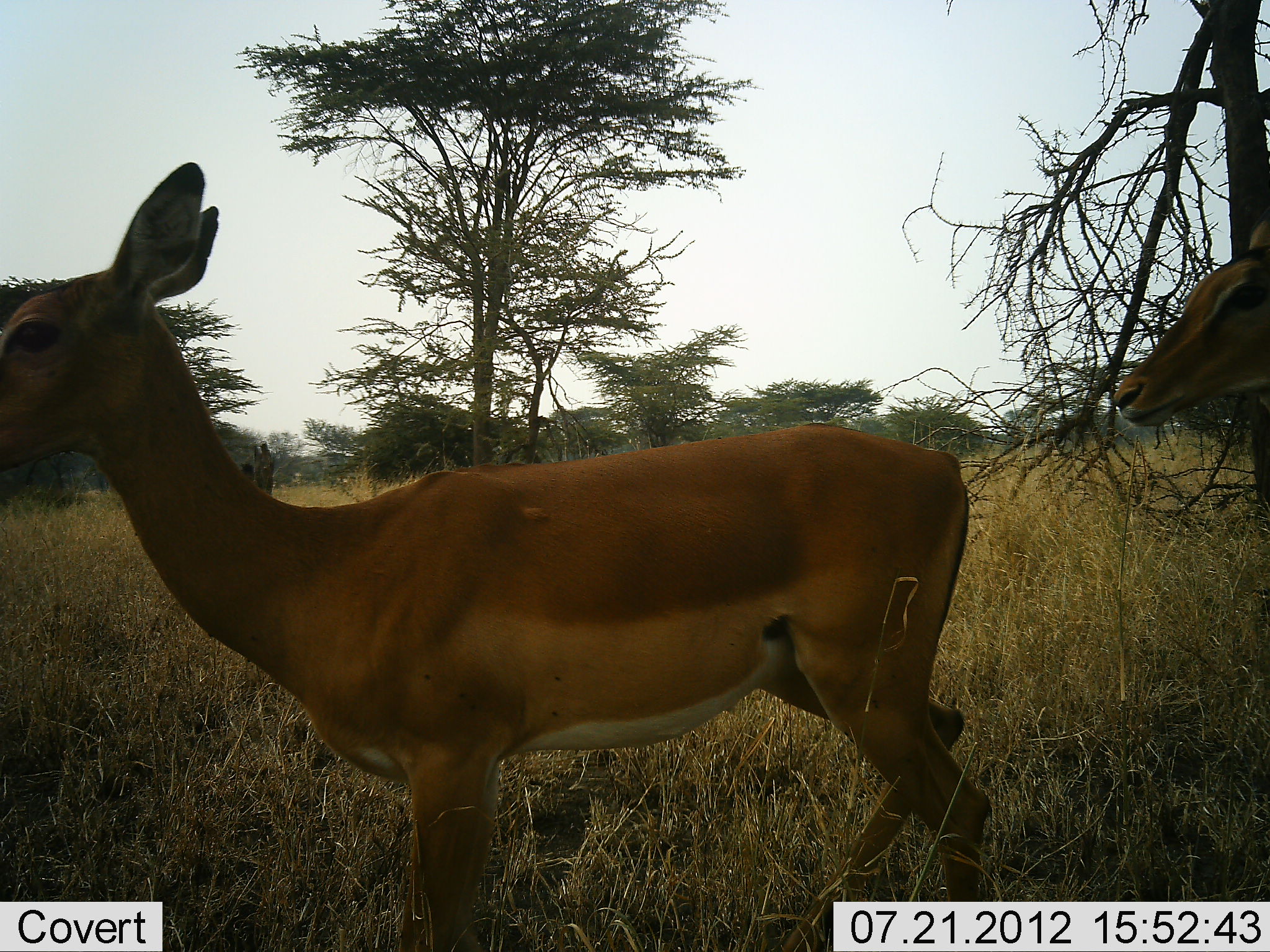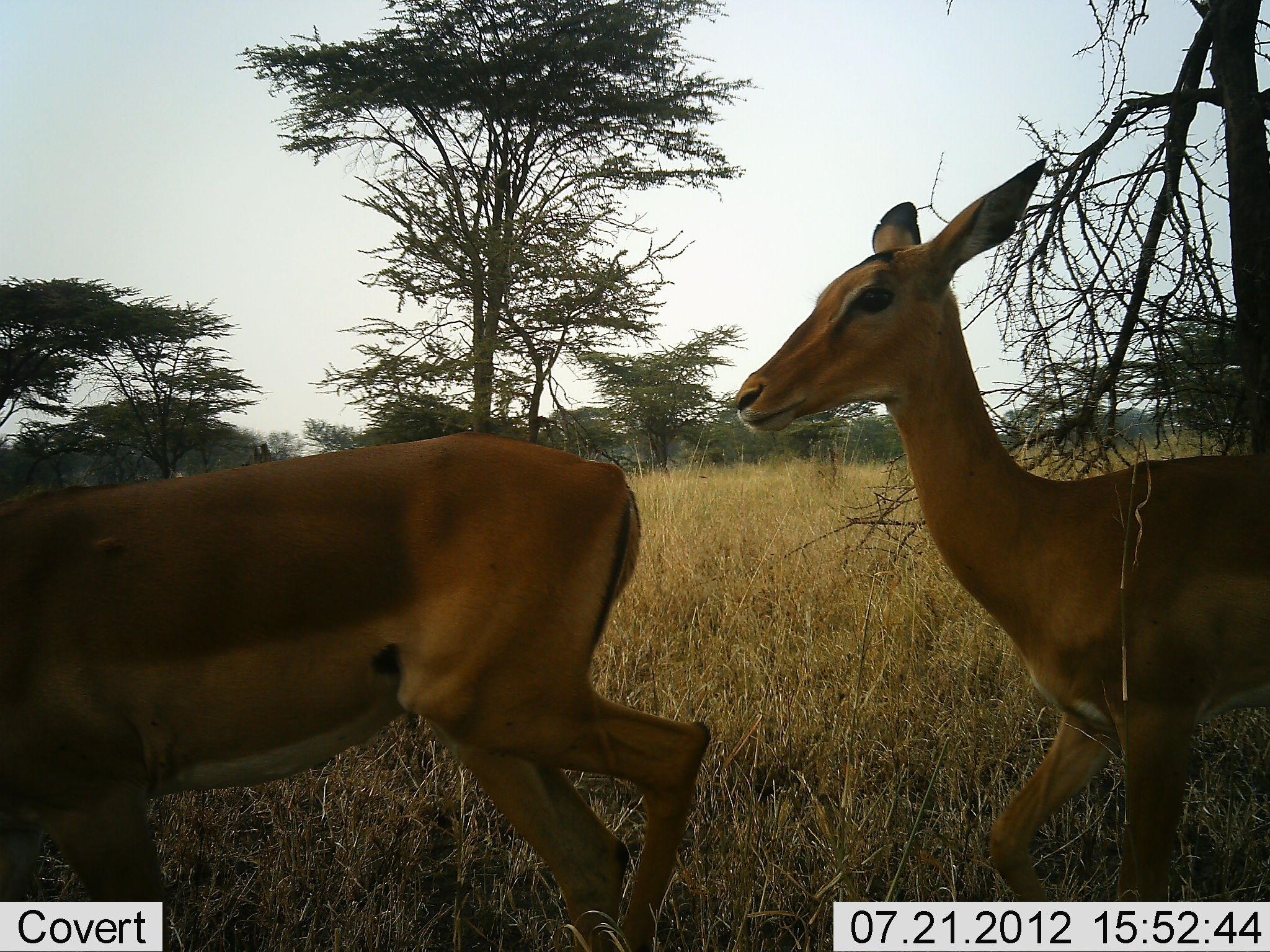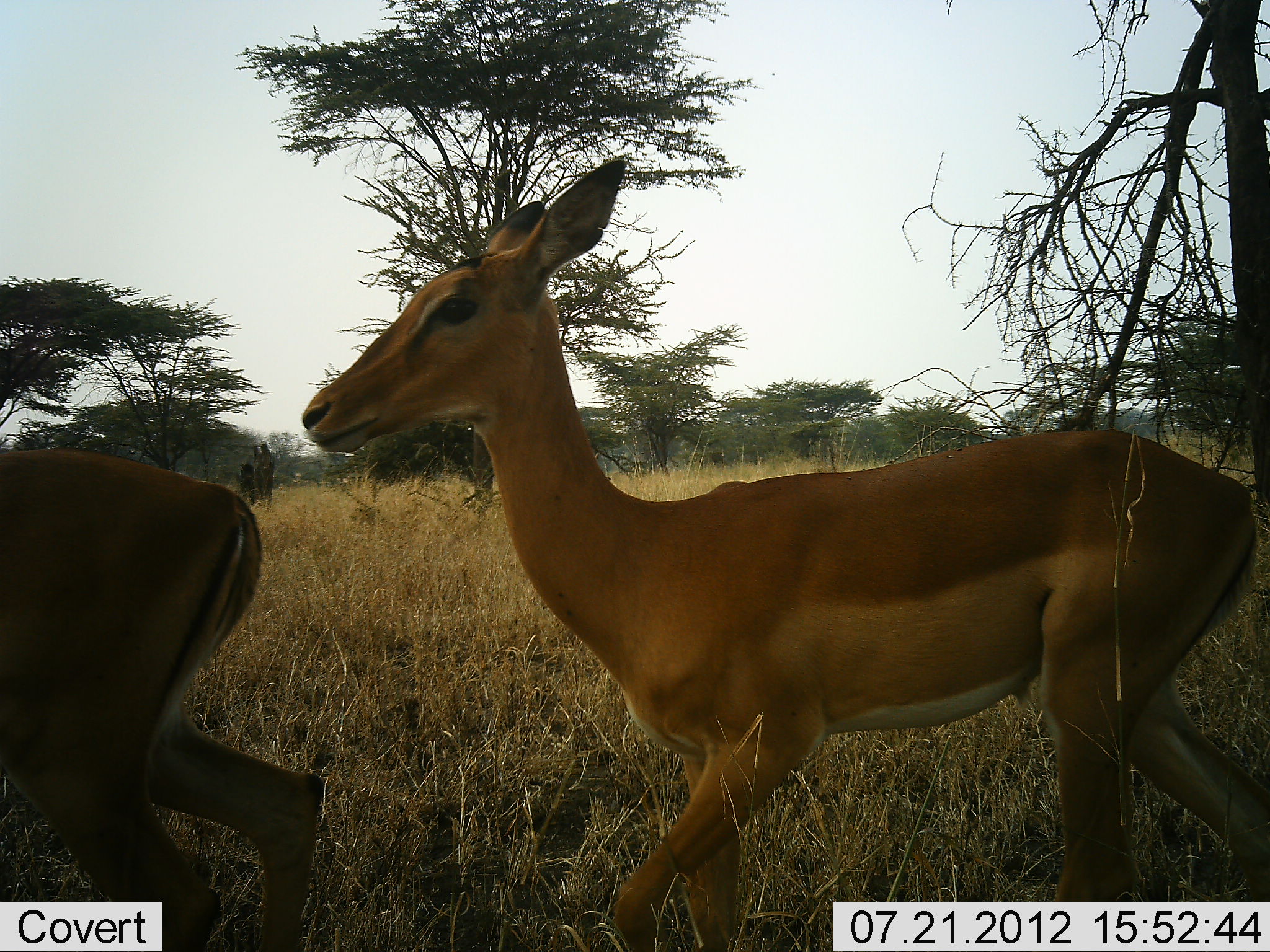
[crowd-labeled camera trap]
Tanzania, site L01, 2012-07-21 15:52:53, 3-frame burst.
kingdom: Animalia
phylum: Chordata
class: Mammalia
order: Artiodactyla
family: Bovidae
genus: Aepyceros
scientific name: Aepyceros melampus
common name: impala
Impala (Aepyceros melampus), count 2. Behavior (volunteer vote fractions): standing 0%, resting 0%, moving 100%, interacting 0%. Young present (vote fraction): 0%. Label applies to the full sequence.